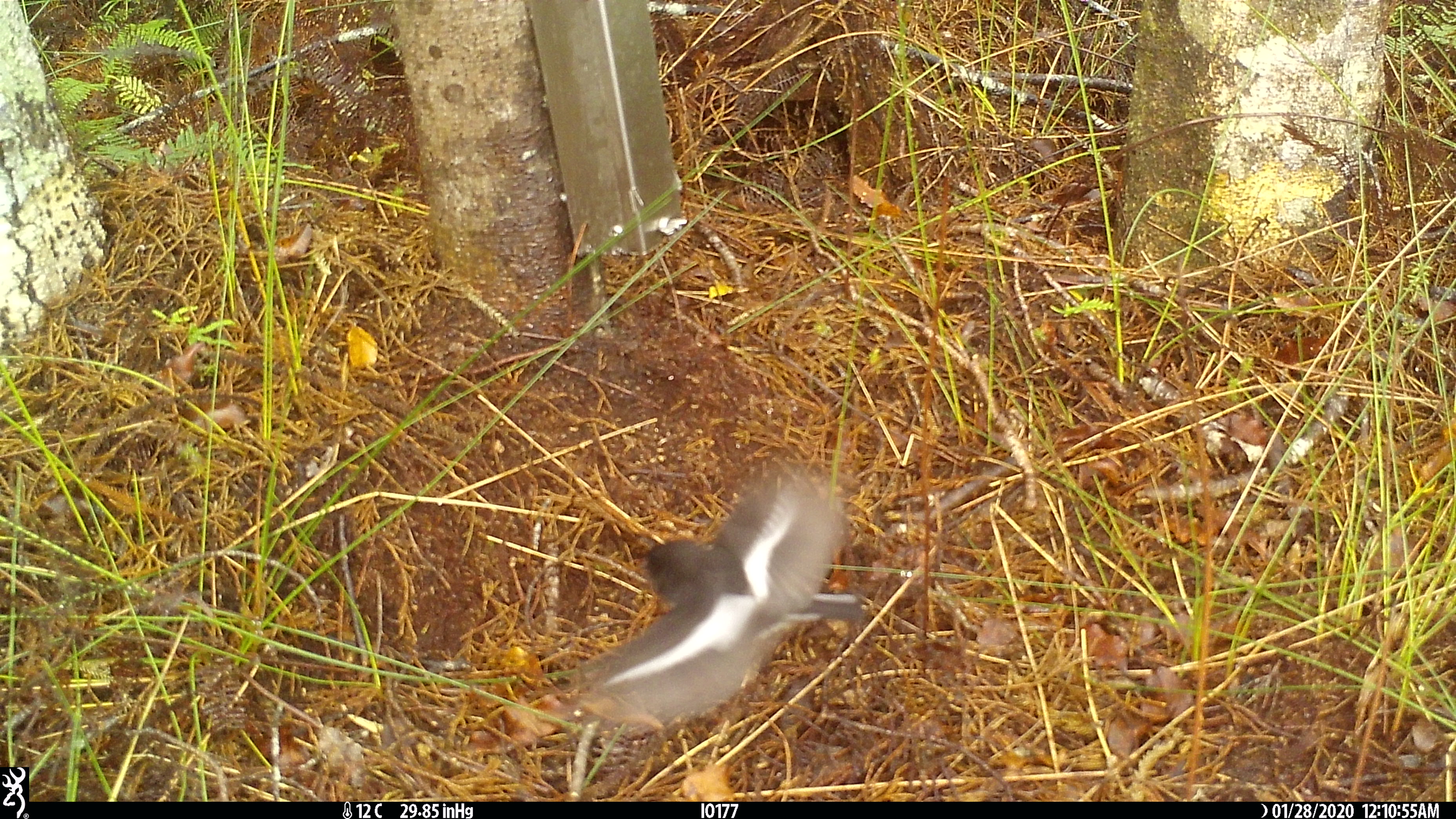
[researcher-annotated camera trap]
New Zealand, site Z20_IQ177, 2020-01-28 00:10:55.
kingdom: Animalia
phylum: Chordata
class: Aves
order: Passeriformes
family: Petroicidae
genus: Petroica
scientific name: Petroica macrocephala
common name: tomtit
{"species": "tomtit (Petroica macrocephala)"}